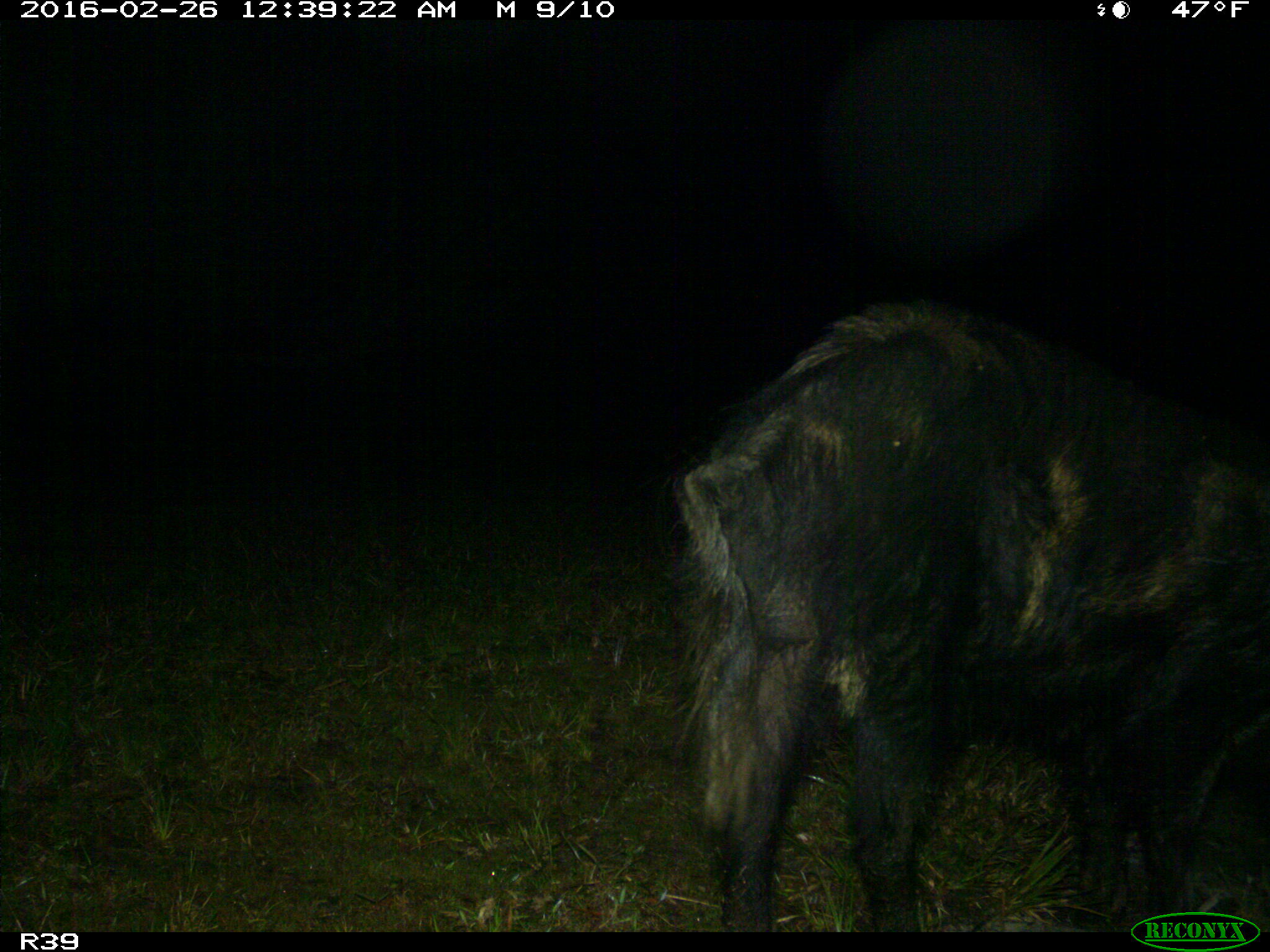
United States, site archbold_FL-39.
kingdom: Animalia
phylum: Chordata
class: Mammalia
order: Artiodactyla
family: Suidae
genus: Sus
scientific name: Sus scrofa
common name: wild boar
Sus scrofa (wild boar).